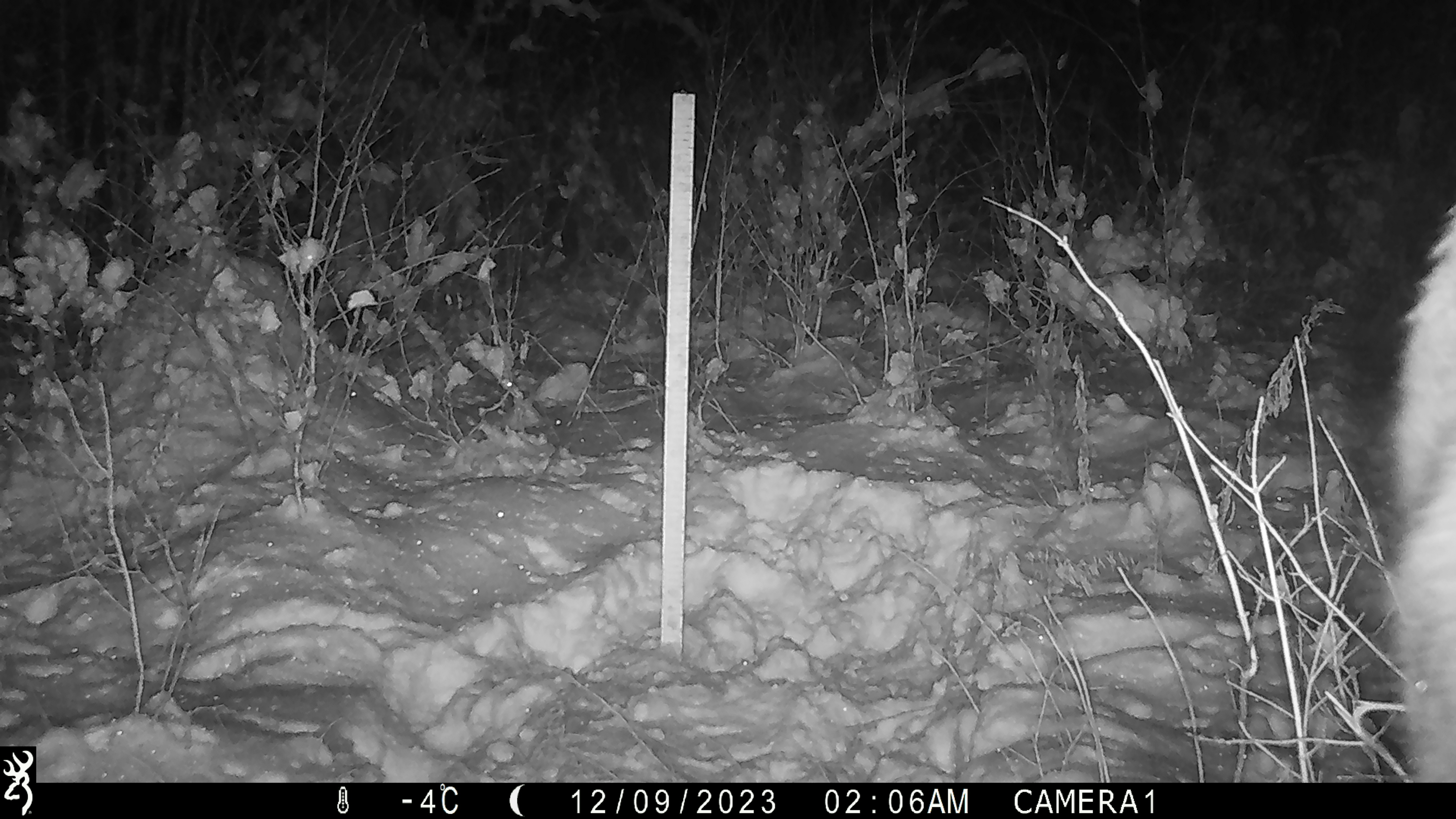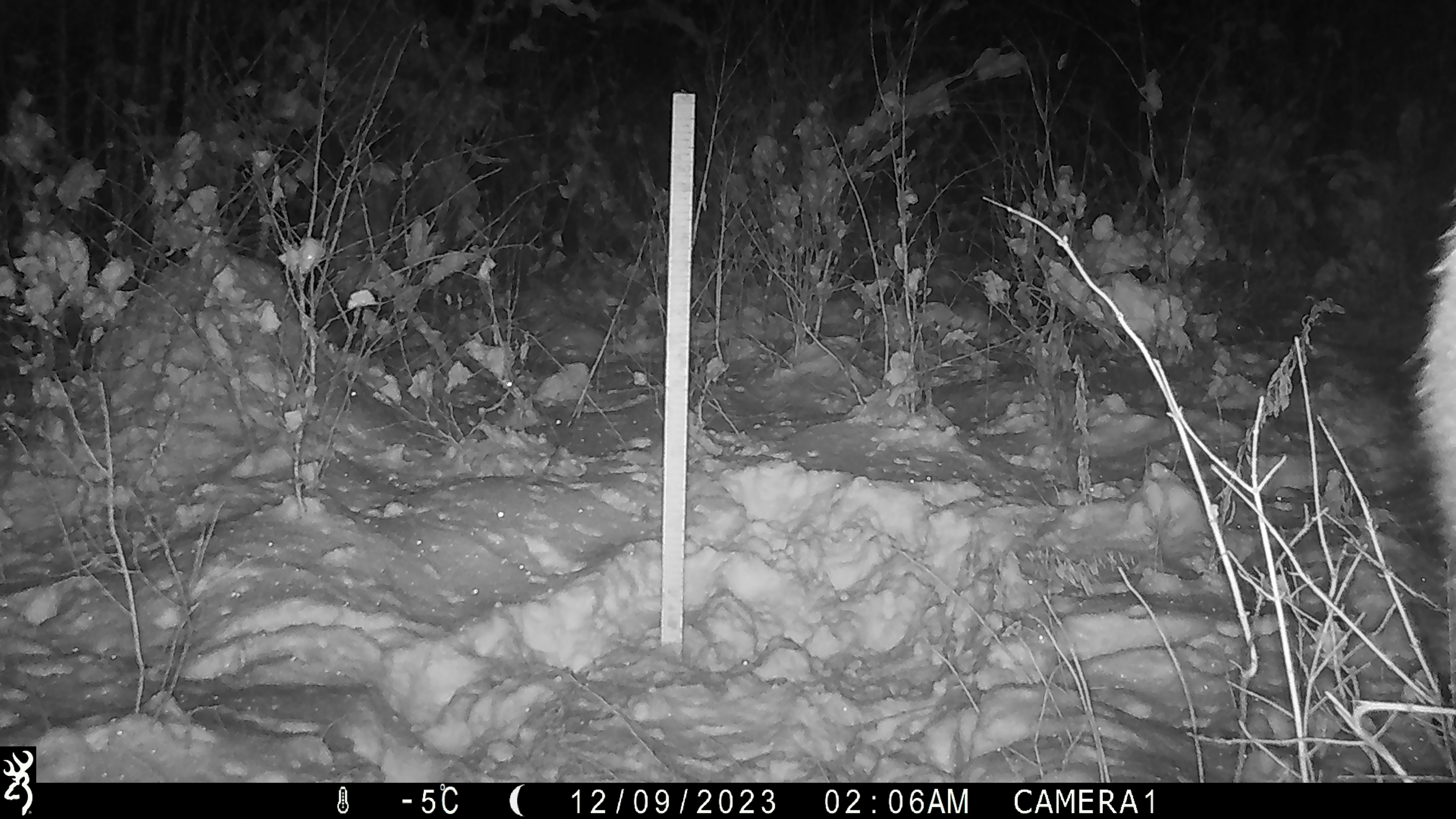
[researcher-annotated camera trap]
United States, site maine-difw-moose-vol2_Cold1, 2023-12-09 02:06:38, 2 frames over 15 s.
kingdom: Animalia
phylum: Chordata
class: Mammalia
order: Artiodactyla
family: Cervidae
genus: Alces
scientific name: Alces alces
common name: moose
Moose (Alces alces).